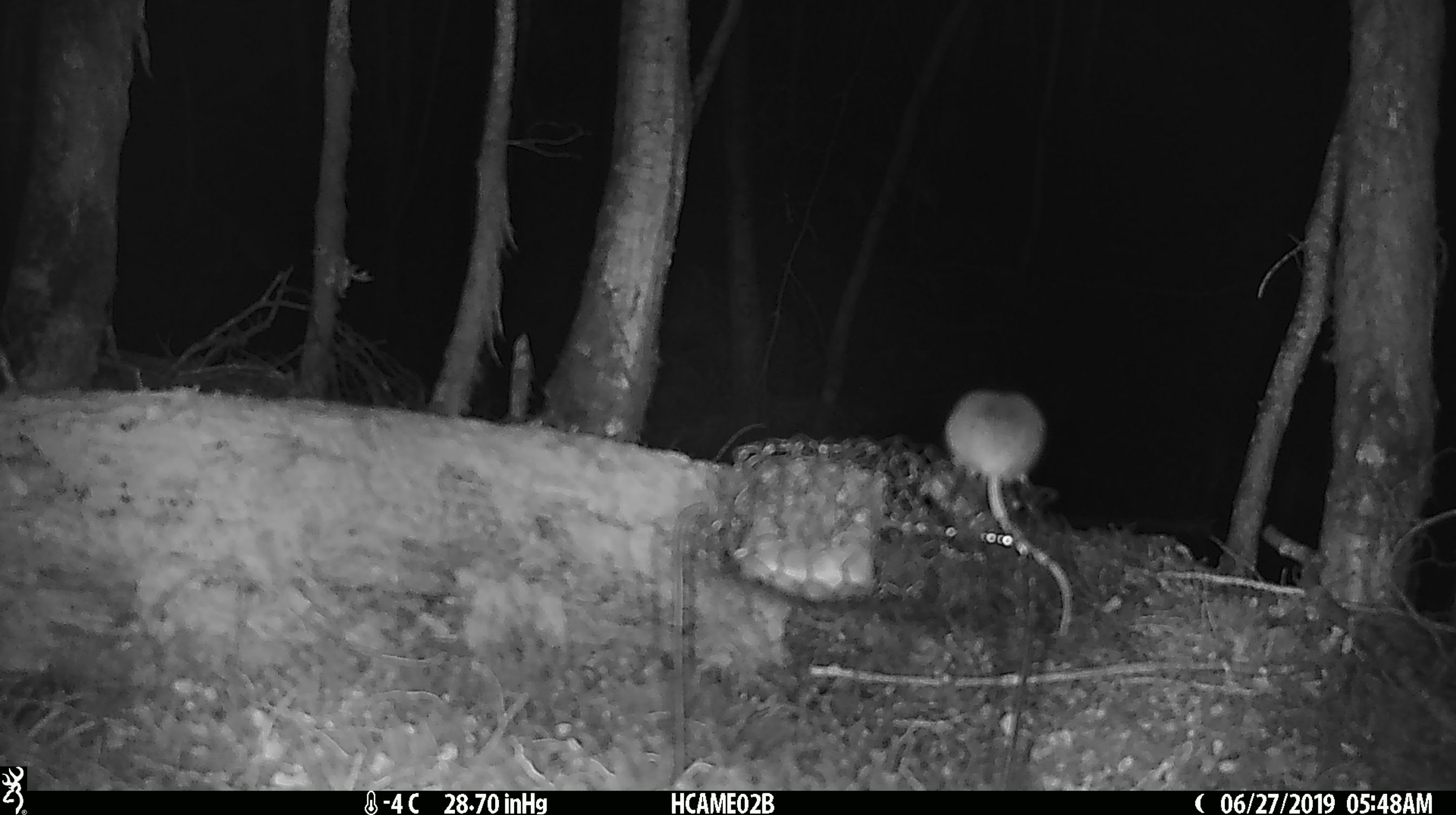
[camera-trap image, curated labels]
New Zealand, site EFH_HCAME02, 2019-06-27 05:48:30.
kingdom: Animalia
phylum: Chordata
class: Mammalia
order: Rodentia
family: Muridae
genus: Mus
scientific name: Mus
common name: mouse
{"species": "mouse (Mus)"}